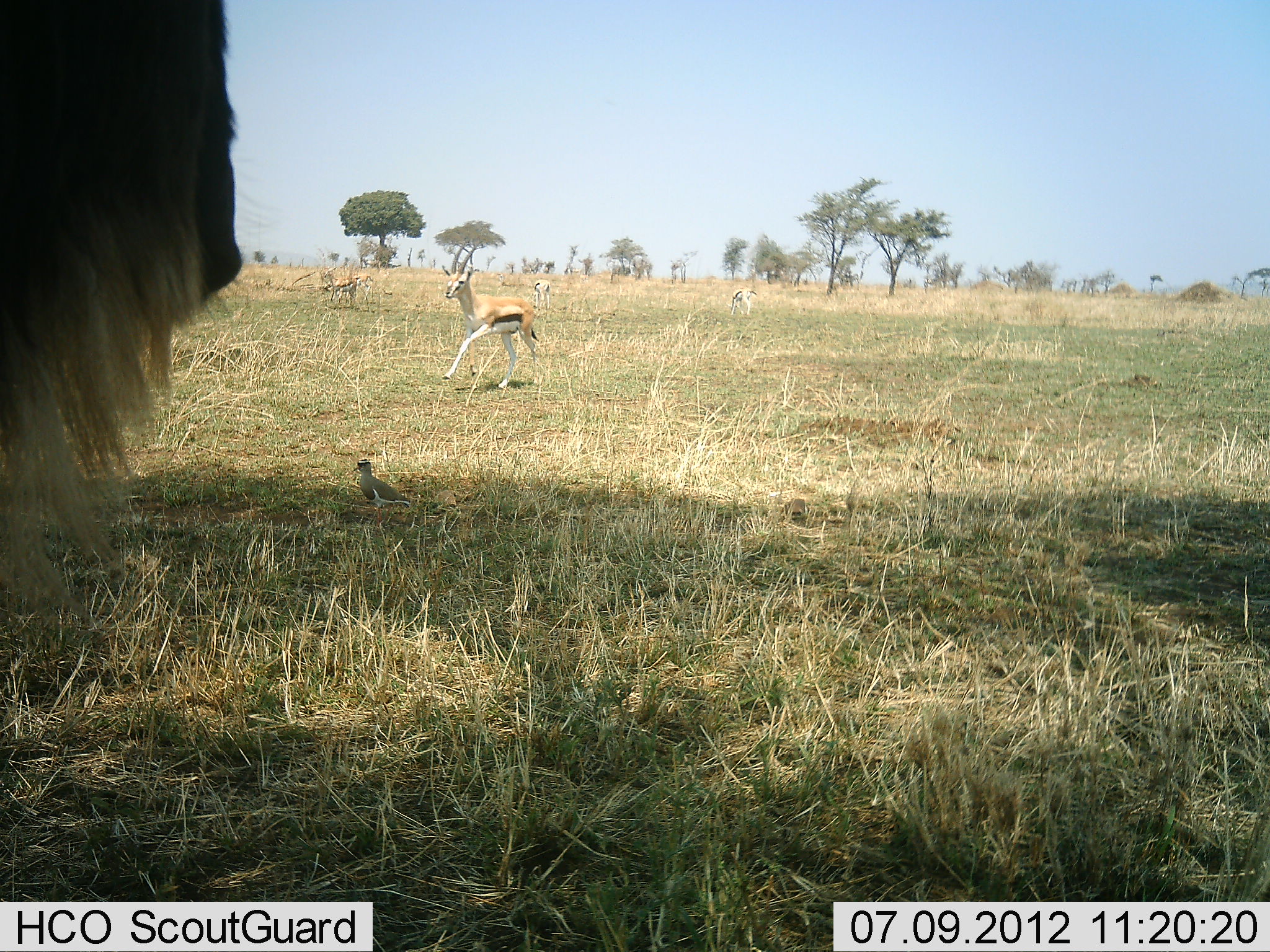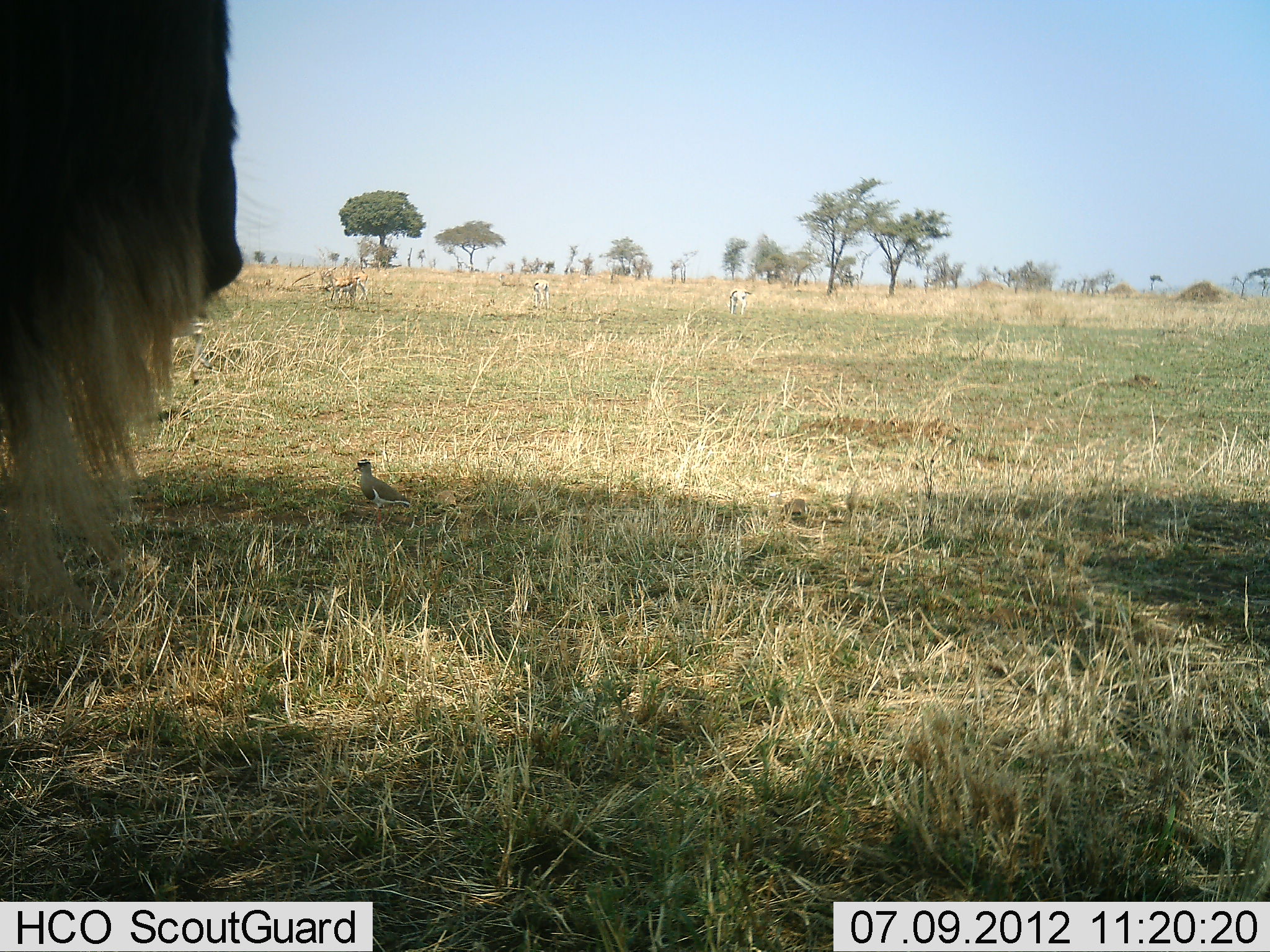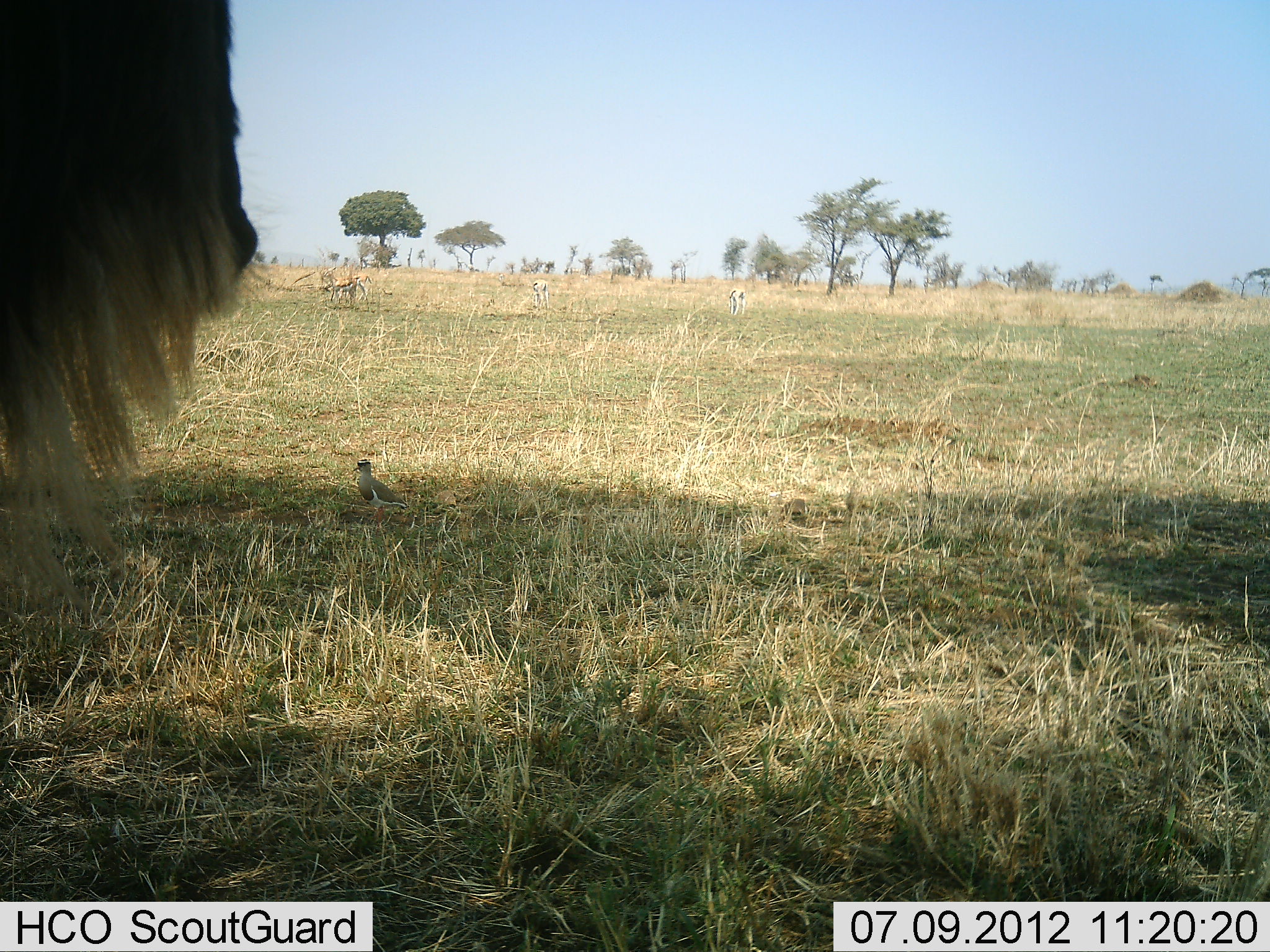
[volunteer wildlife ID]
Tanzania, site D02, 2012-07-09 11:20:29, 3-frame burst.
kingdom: Animalia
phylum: Chordata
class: Mammalia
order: Artiodactyla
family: Bovidae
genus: Eudorcas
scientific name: Eudorcas thomsonii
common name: thomson's gazelle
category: gazellethomsons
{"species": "gazellethomsons (thomson's gazelle) (Eudorcas thomsonii)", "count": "4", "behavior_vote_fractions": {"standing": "47%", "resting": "5%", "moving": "100%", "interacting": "0%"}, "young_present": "0%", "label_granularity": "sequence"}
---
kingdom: Animalia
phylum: Chordata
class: Aves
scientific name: Aves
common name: bird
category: otherbird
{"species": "otherbird (bird) (Aves)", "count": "1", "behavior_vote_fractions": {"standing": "94%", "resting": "6%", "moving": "0%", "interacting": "0%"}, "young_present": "0%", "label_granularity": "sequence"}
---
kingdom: Animalia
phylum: Chordata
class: Mammalia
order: Artiodactyla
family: Bovidae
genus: Connochaetes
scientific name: Connochaetes taurinus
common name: blue wildebeest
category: wildebeest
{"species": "wildebeest (blue wildebeest) (Connochaetes taurinus)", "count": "1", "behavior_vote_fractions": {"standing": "100%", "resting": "0%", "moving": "0%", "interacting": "0%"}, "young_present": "0%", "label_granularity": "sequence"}